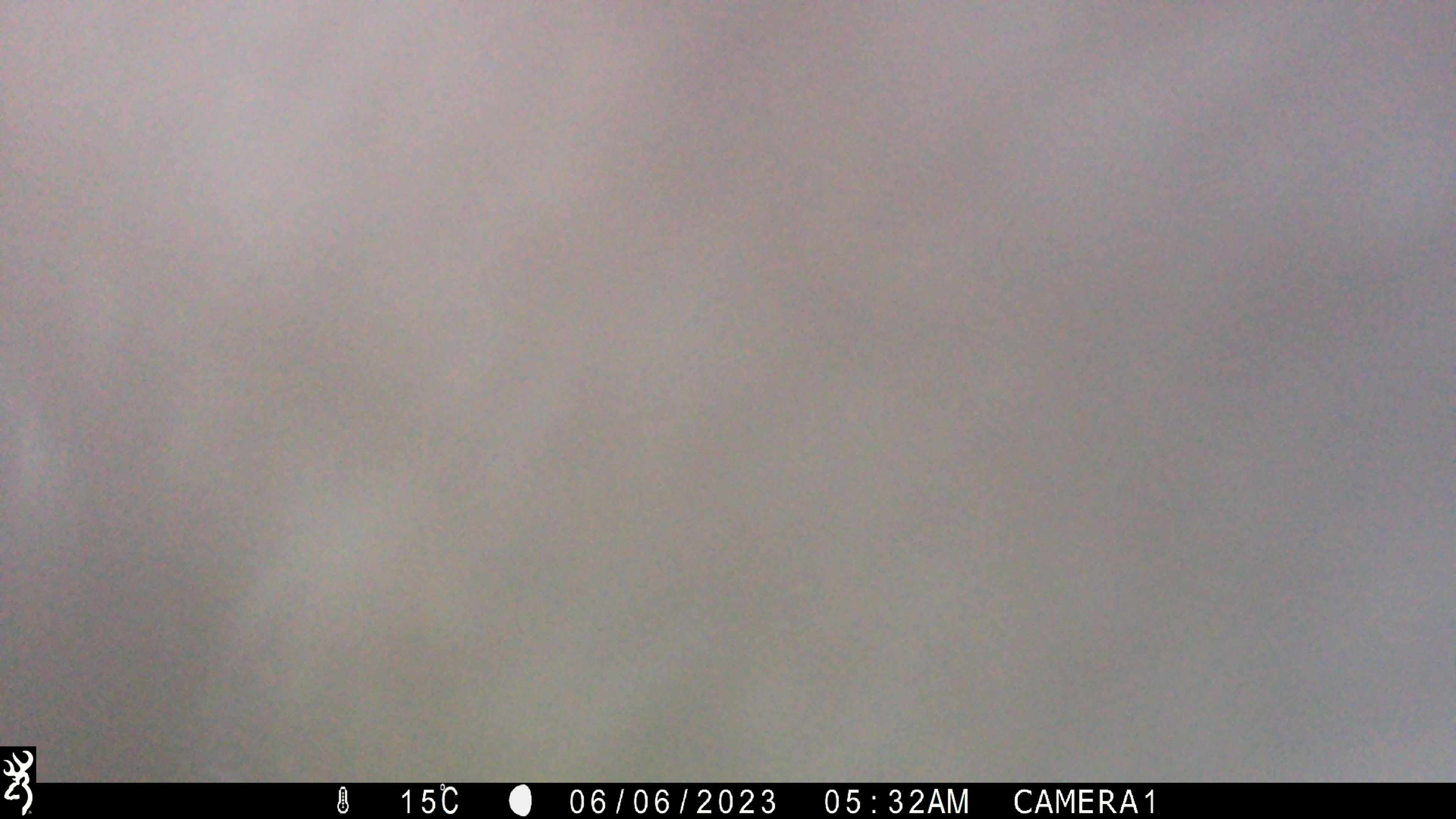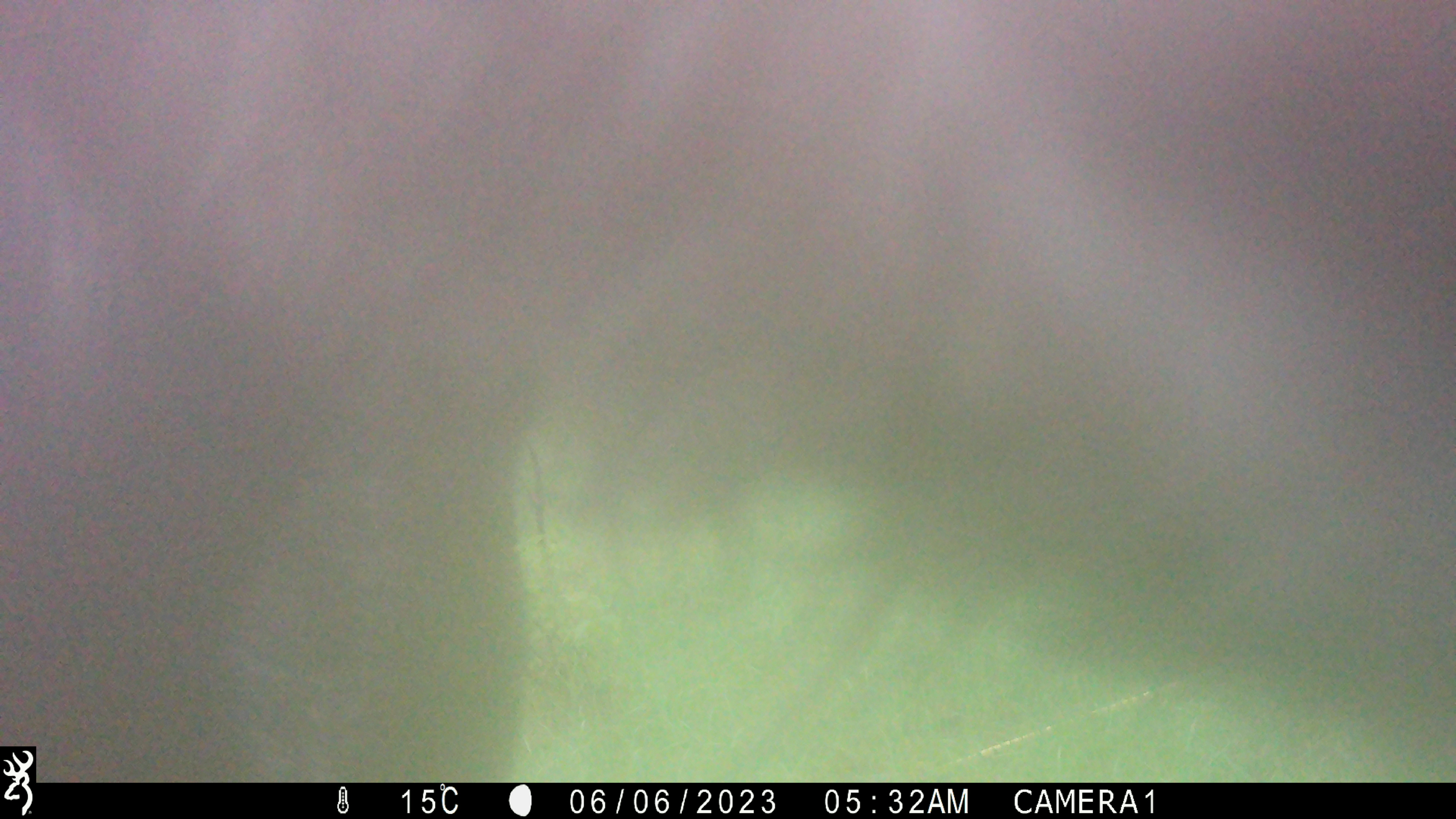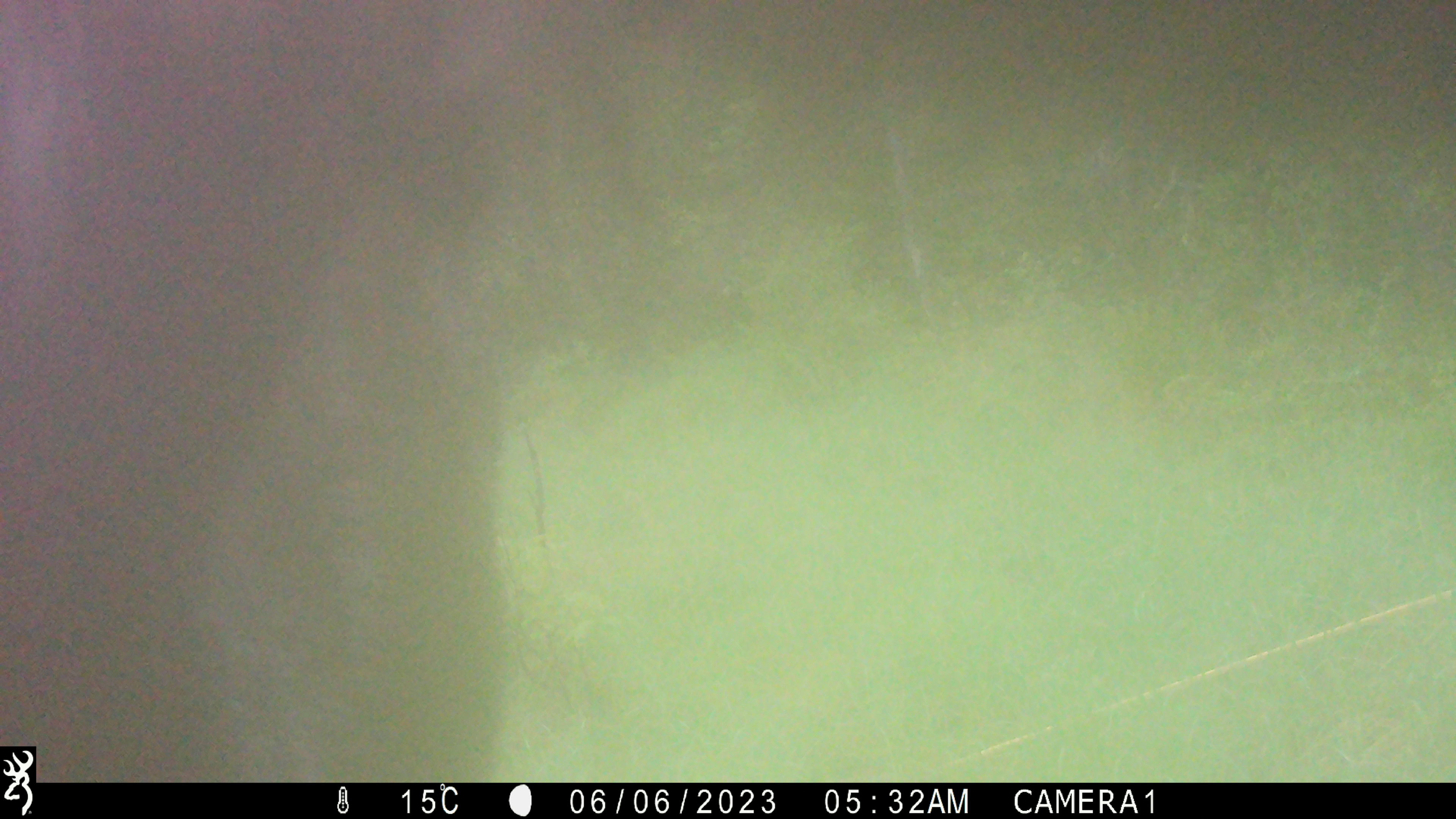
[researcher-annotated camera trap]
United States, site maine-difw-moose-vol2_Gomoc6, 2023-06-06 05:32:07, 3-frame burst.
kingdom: Animalia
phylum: Chordata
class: Mammalia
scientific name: Mammalia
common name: mammal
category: mammal sp.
Mammal sp. (mammal) (Mammalia).